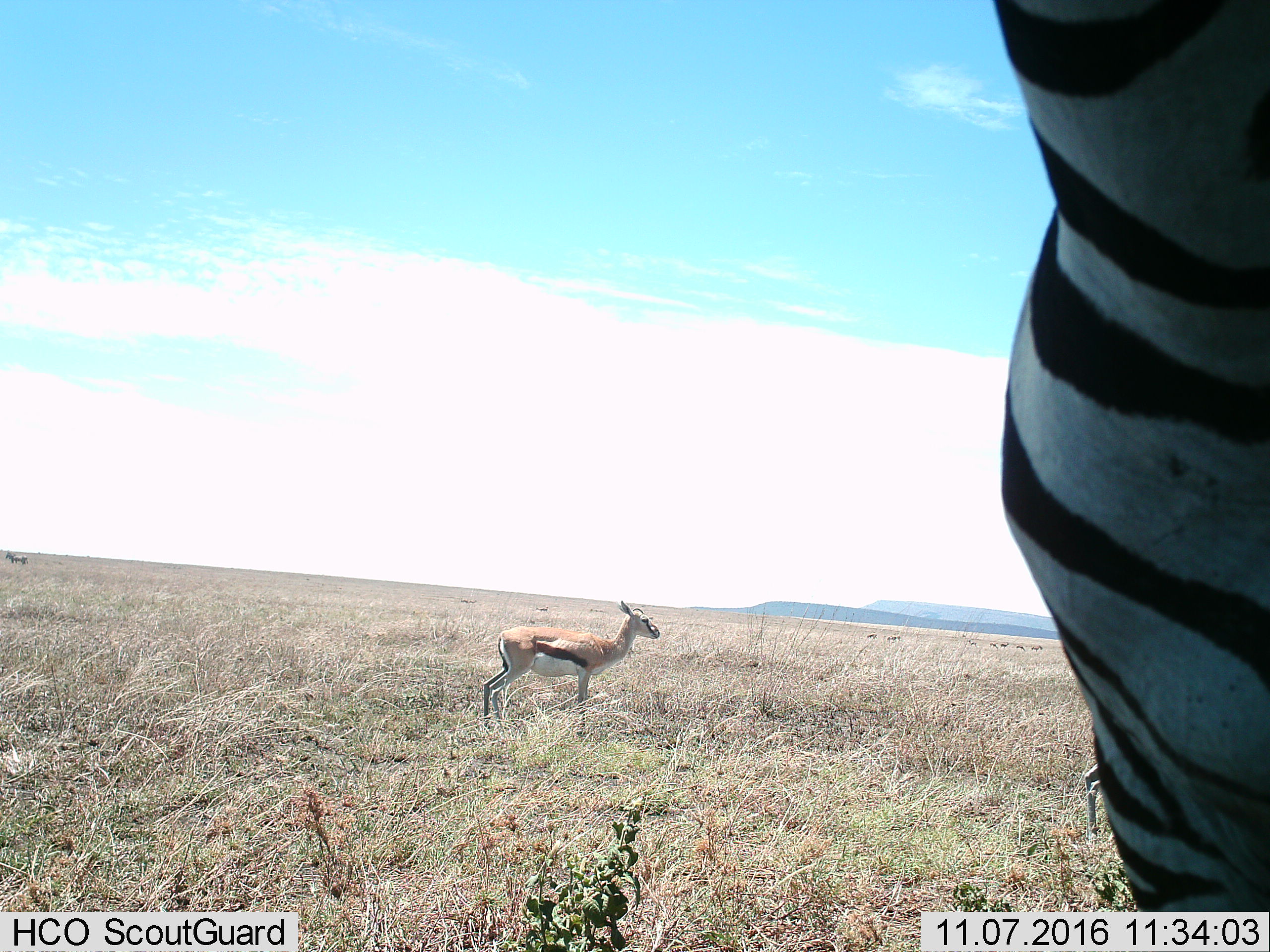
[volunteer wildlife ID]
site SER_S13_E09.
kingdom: Animalia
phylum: Chordata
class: Mammalia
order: Artiodactyla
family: Bovidae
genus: Eudorcas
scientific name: Eudorcas thomsonii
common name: thomson's gazelle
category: gazellethomsons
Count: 1.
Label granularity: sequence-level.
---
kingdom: Animalia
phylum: Chordata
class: Mammalia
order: Perissodactyla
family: Equidae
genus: Equus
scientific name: Equus quagga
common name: plains zebra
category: zebraplains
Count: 1.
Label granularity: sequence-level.